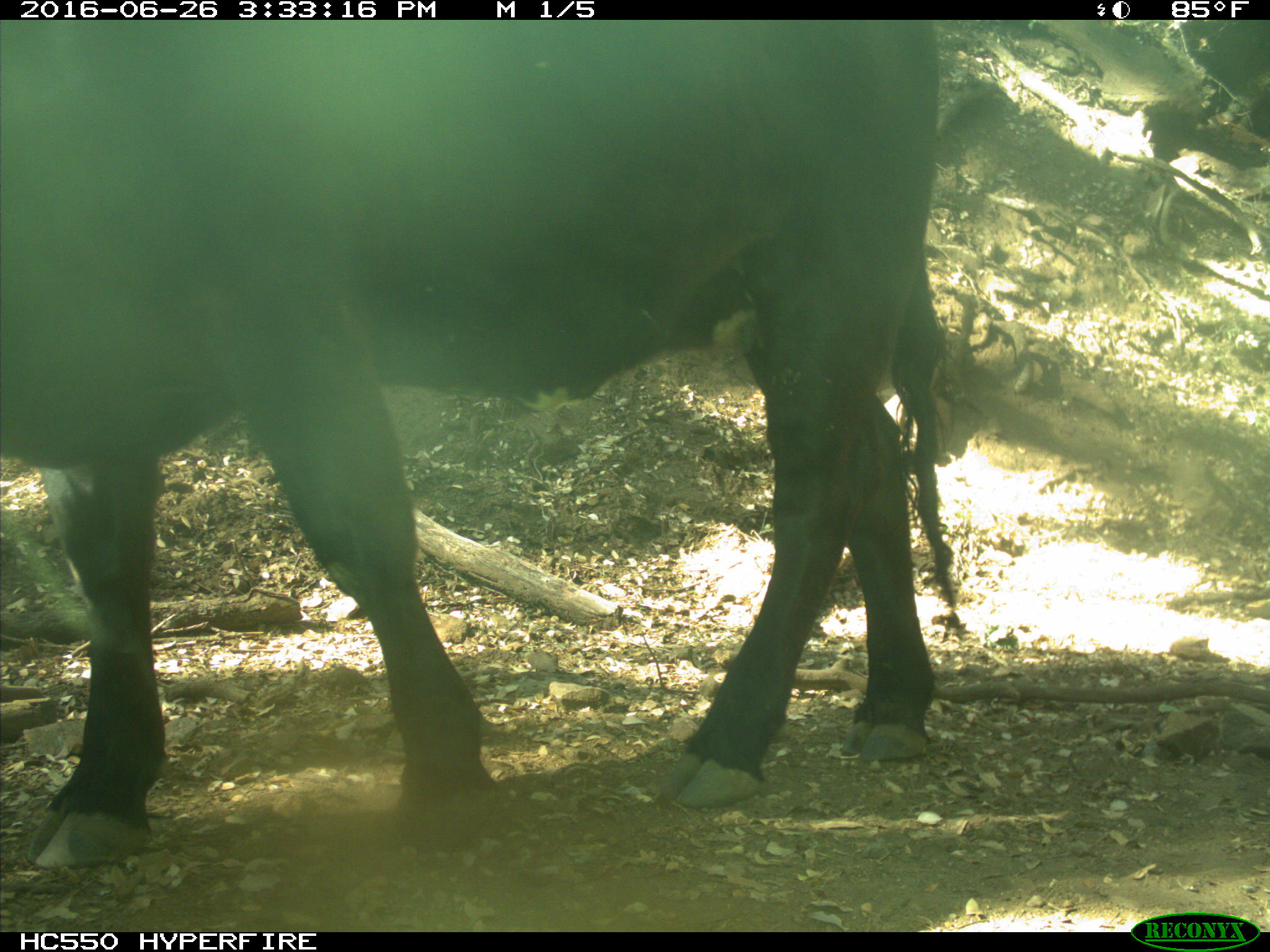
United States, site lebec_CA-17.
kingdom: Animalia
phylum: Chordata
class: Mammalia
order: Artiodactyla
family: Bovidae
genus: Bos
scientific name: Bos taurus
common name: domestic cow